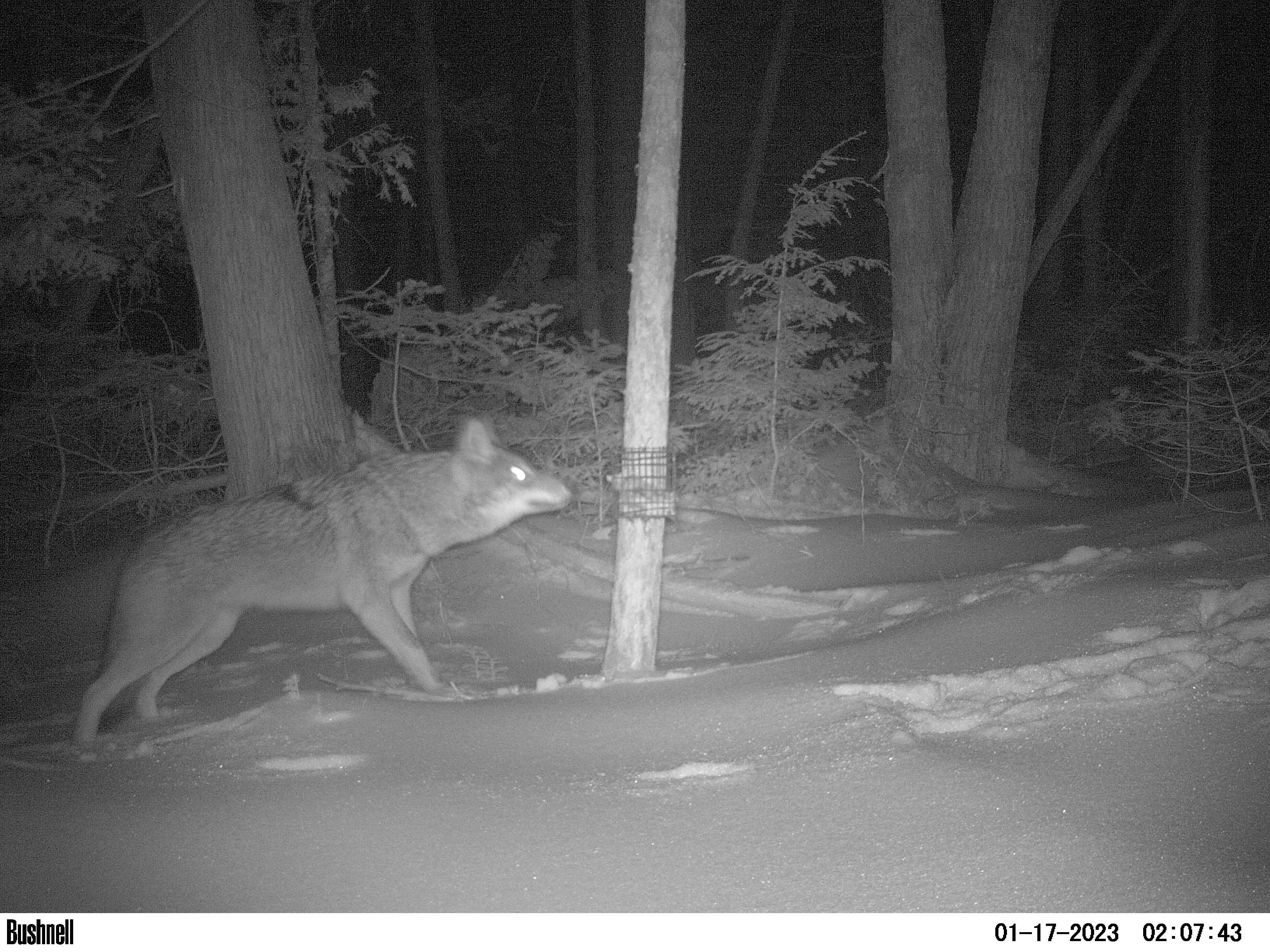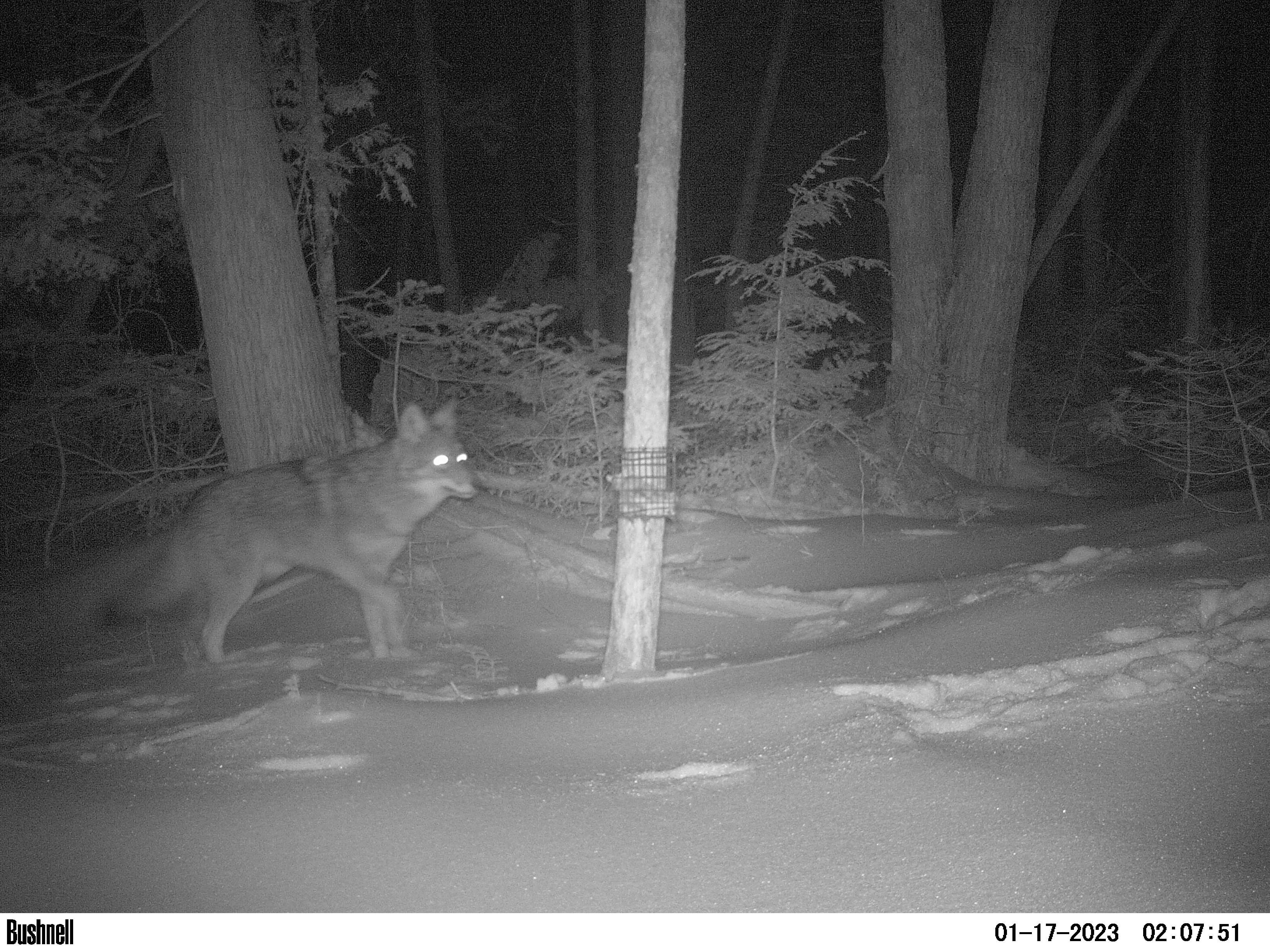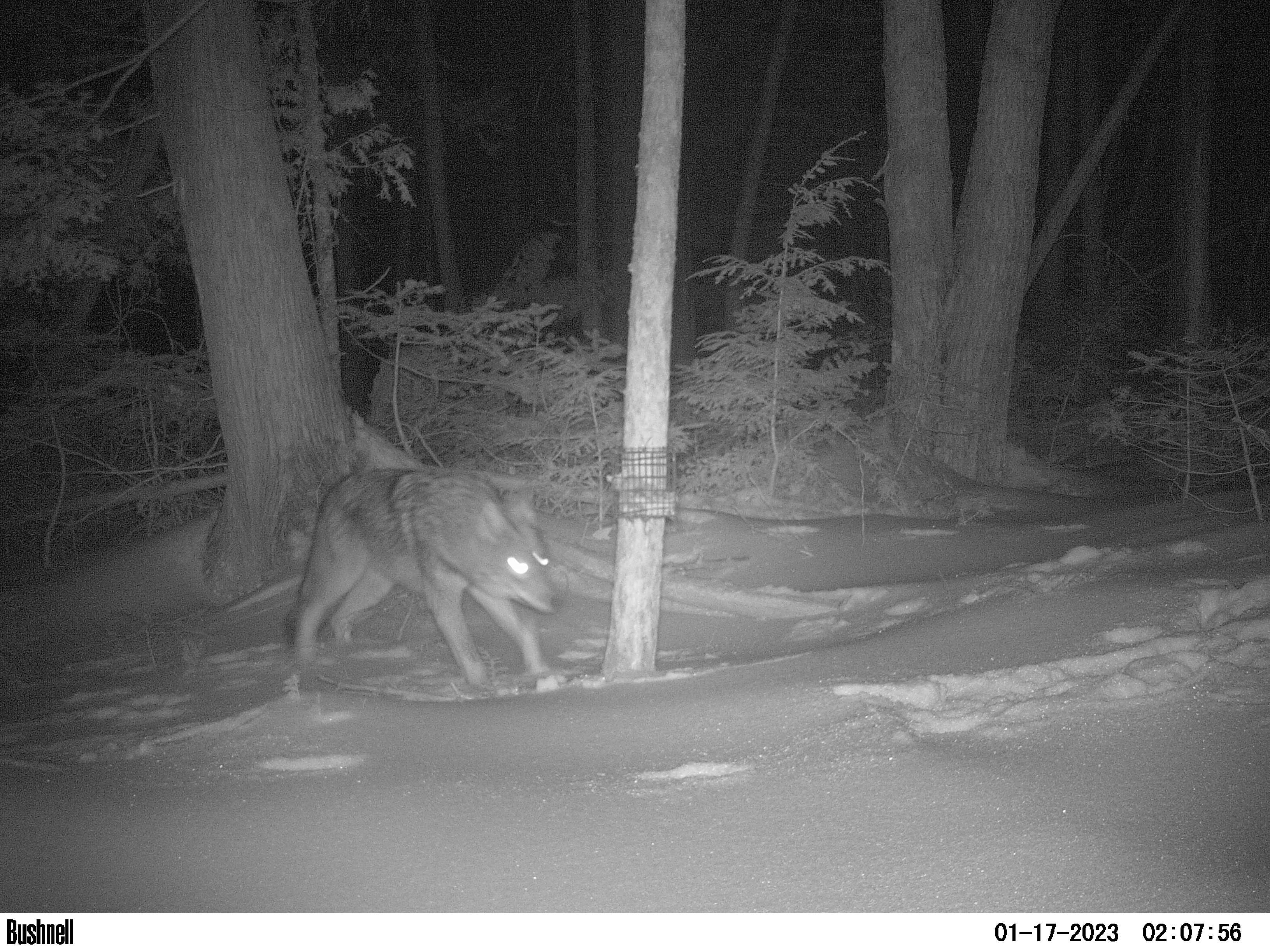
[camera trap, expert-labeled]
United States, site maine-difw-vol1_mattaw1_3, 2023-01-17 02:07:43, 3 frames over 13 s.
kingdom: Animalia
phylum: Chordata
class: Mammalia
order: Carnivora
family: Canidae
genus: Canis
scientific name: Canis latrans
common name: coyote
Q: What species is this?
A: Coyote (Canis latrans).